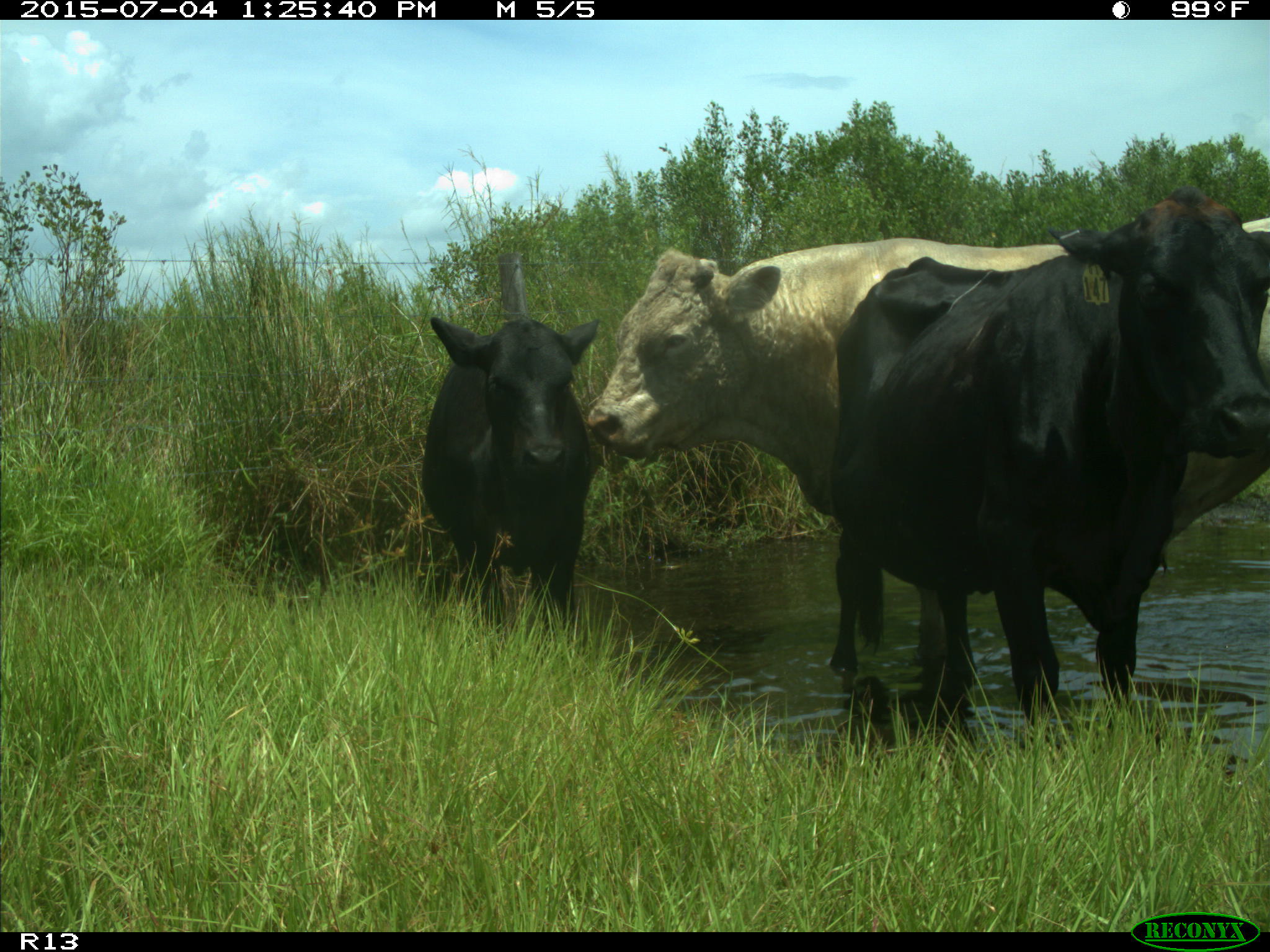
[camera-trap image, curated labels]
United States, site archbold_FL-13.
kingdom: Animalia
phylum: Chordata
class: Mammalia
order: Artiodactyla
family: Bovidae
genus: Bos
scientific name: Bos taurus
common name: domestic cow